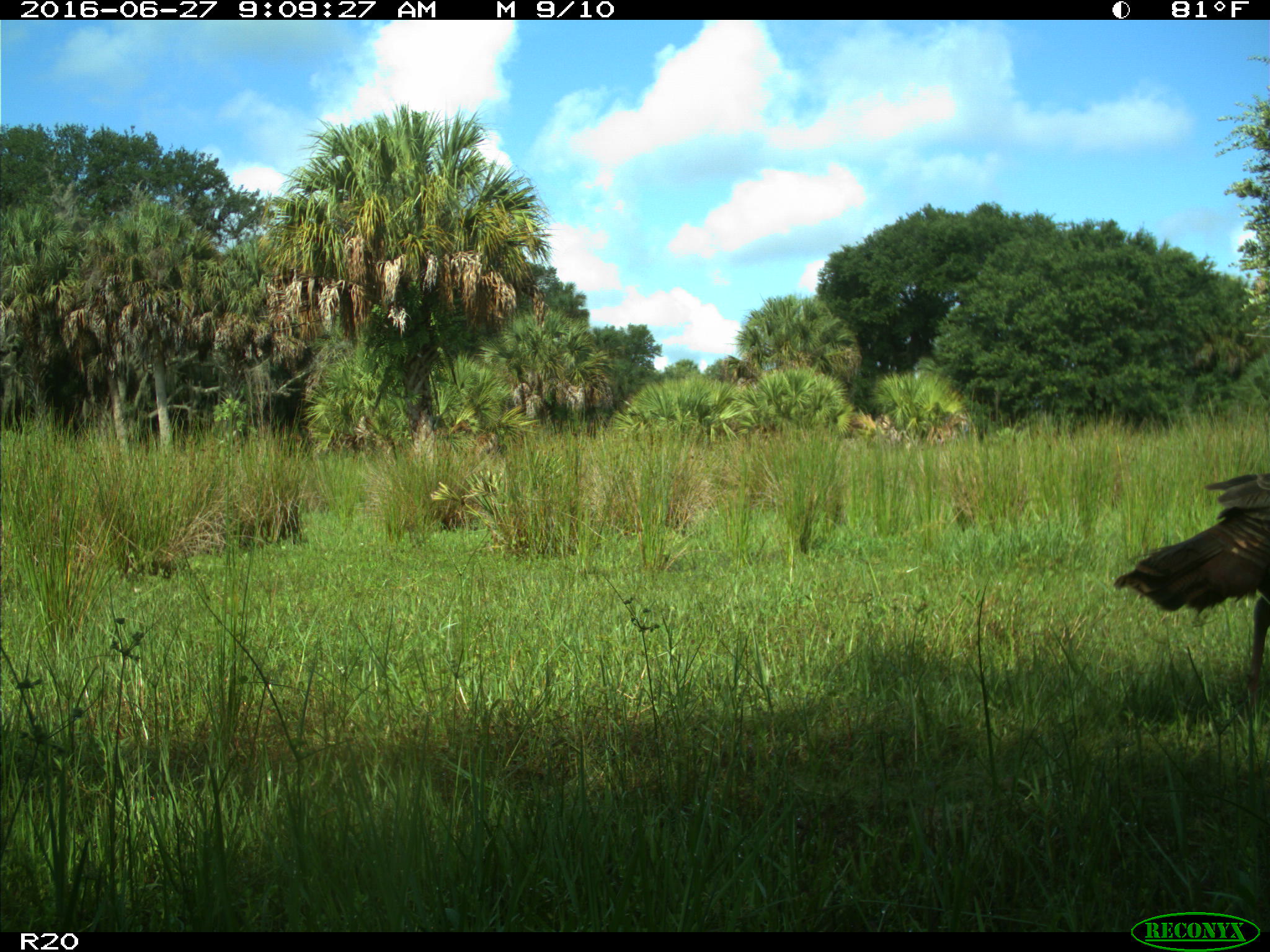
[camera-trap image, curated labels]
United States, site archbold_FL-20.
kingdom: Animalia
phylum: Chordata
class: Aves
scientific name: Aves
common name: birds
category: unidentified bird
Unidentified bird (birds) (Aves).